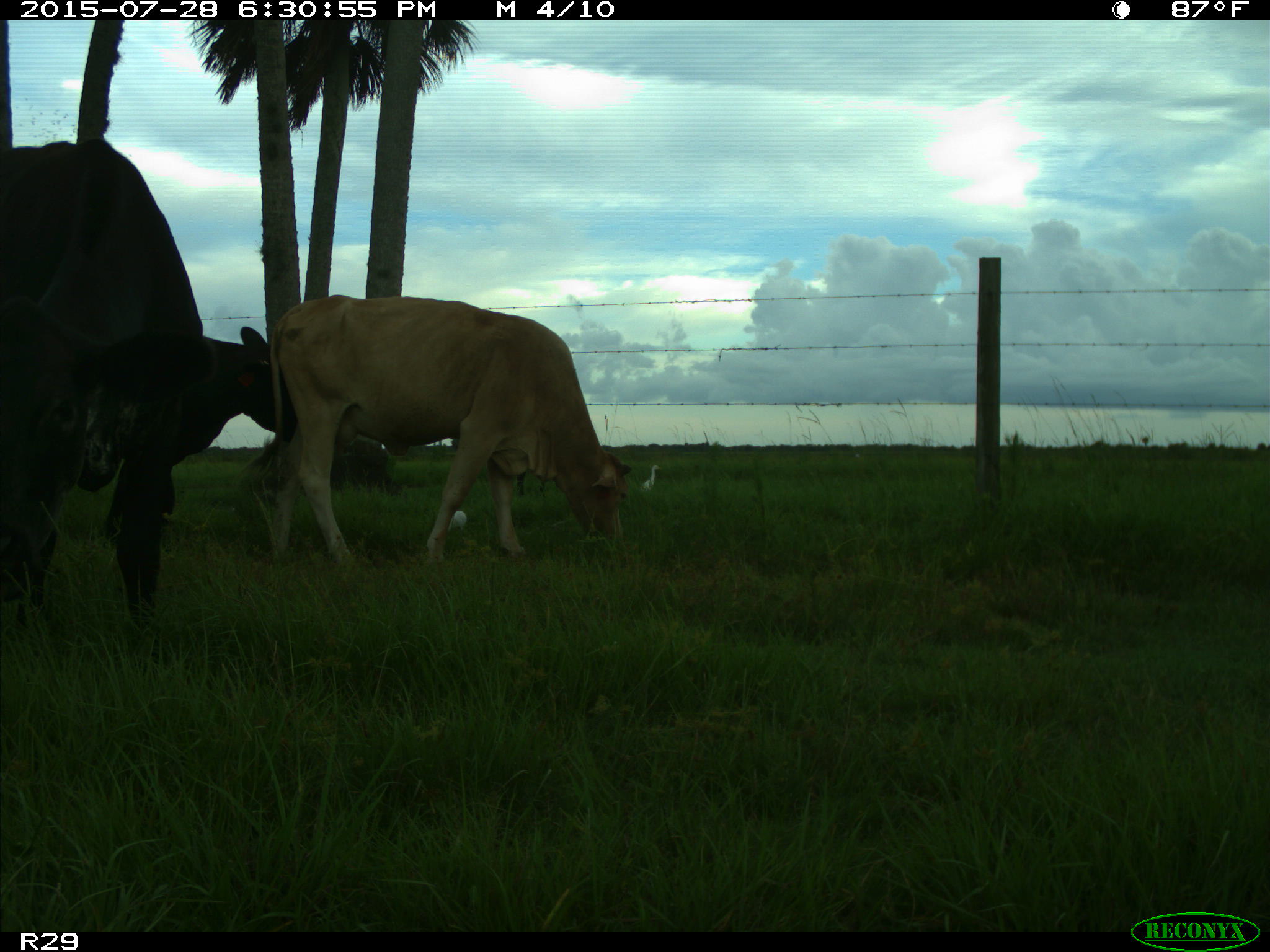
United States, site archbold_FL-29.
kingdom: Animalia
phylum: Chordata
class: Mammalia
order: Artiodactyla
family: Bovidae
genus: Bos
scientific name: Bos taurus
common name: domestic cow